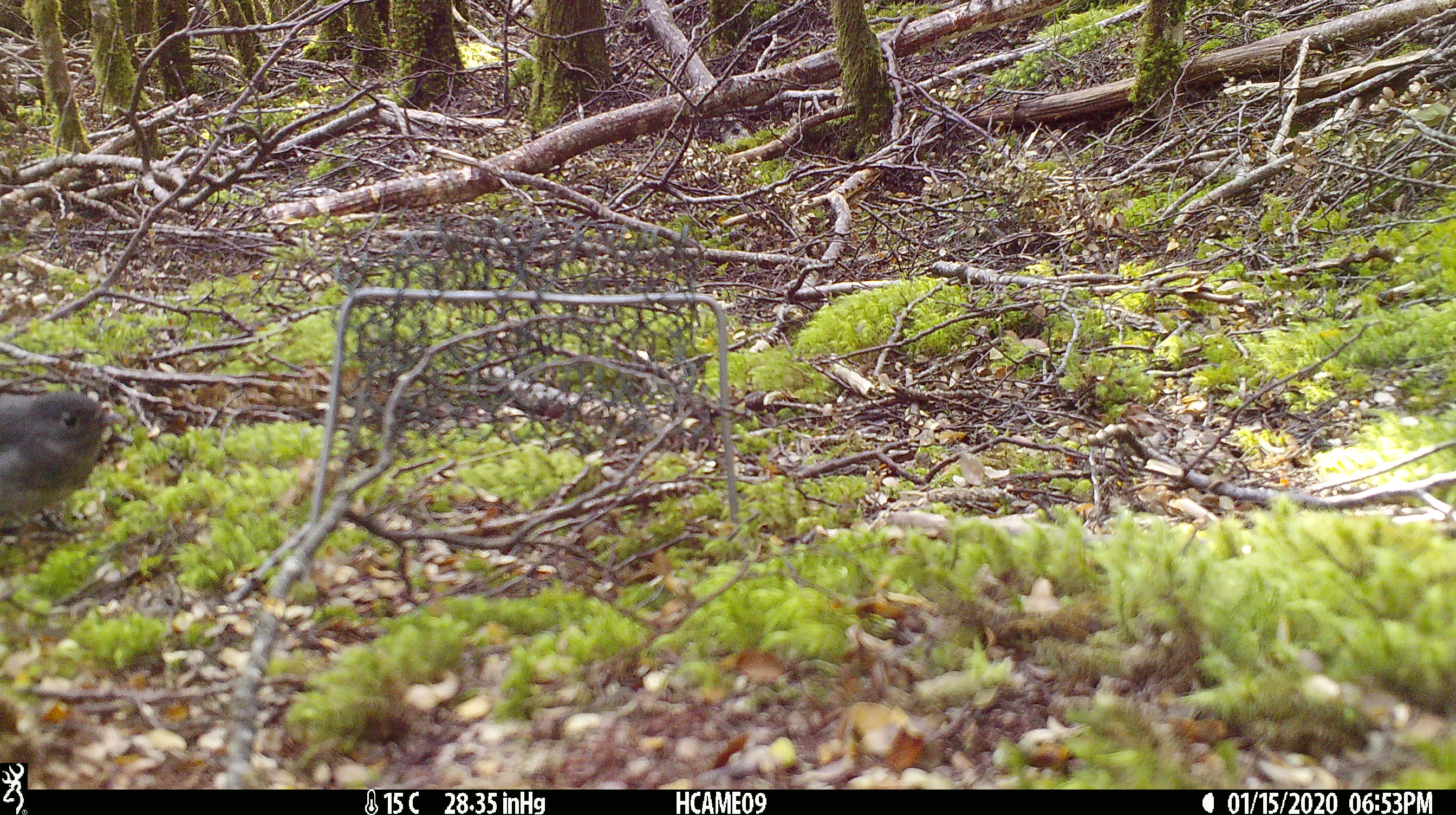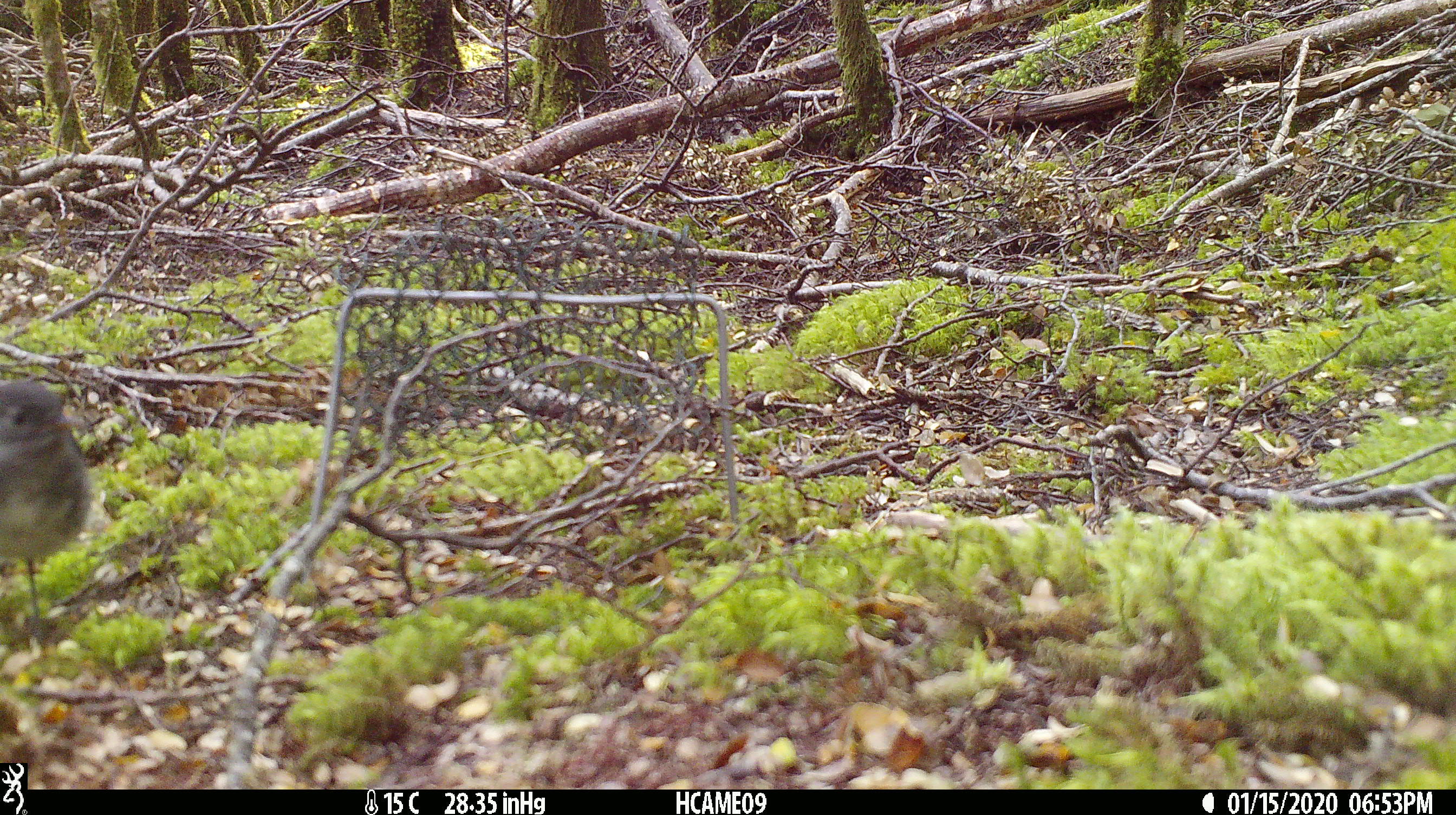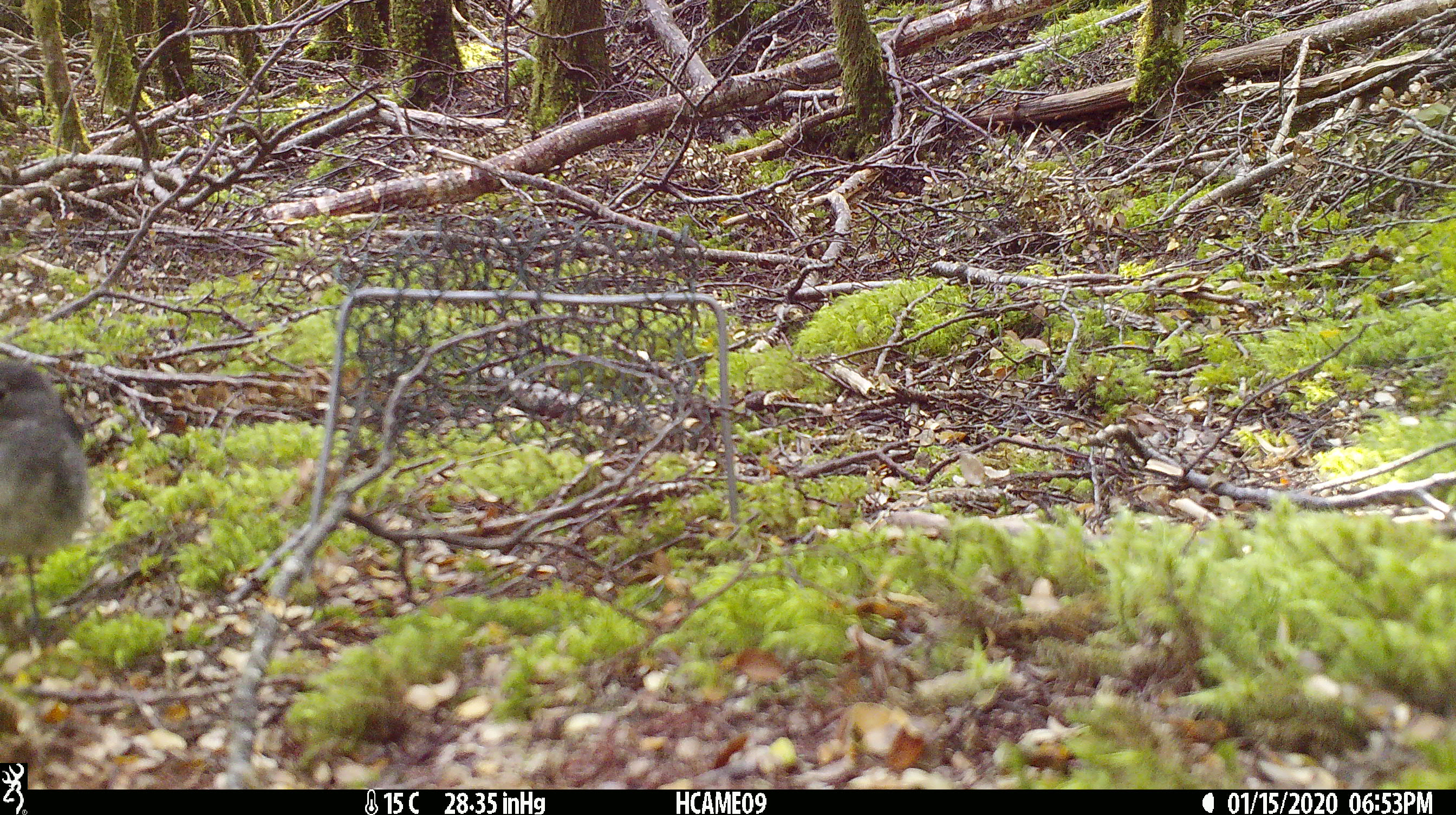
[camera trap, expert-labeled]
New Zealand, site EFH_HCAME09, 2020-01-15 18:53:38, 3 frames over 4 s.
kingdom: Animalia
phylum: Chordata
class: Aves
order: Passeriformes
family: Petroicidae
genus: Petroica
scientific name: Petroica australis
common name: new zealand robin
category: robin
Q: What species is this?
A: Robin (new zealand robin) (Petroica australis).